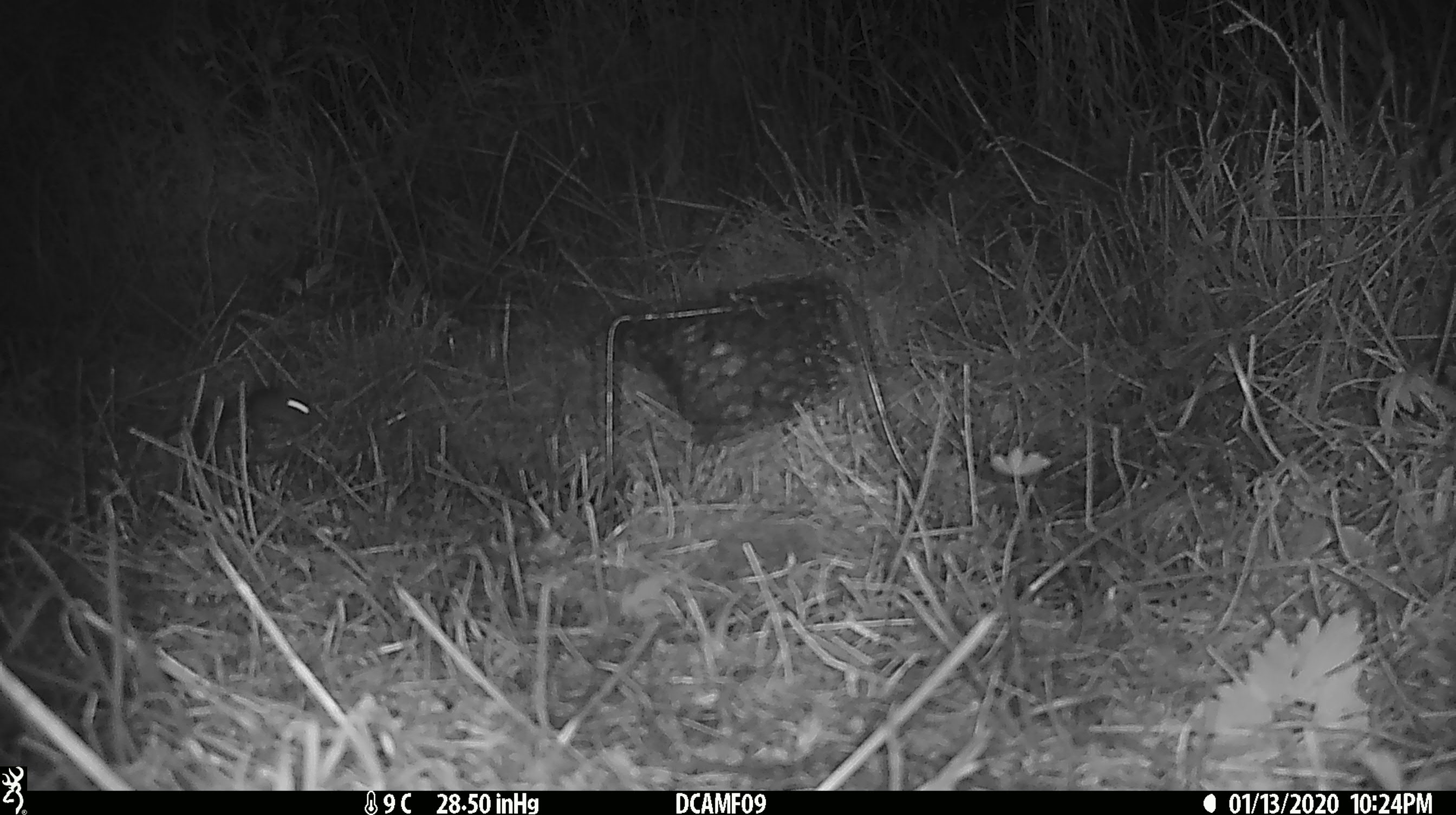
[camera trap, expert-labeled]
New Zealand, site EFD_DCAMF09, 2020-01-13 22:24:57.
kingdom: Animalia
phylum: Chordata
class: Mammalia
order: Rodentia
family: Muridae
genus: Mus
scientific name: Mus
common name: mouse